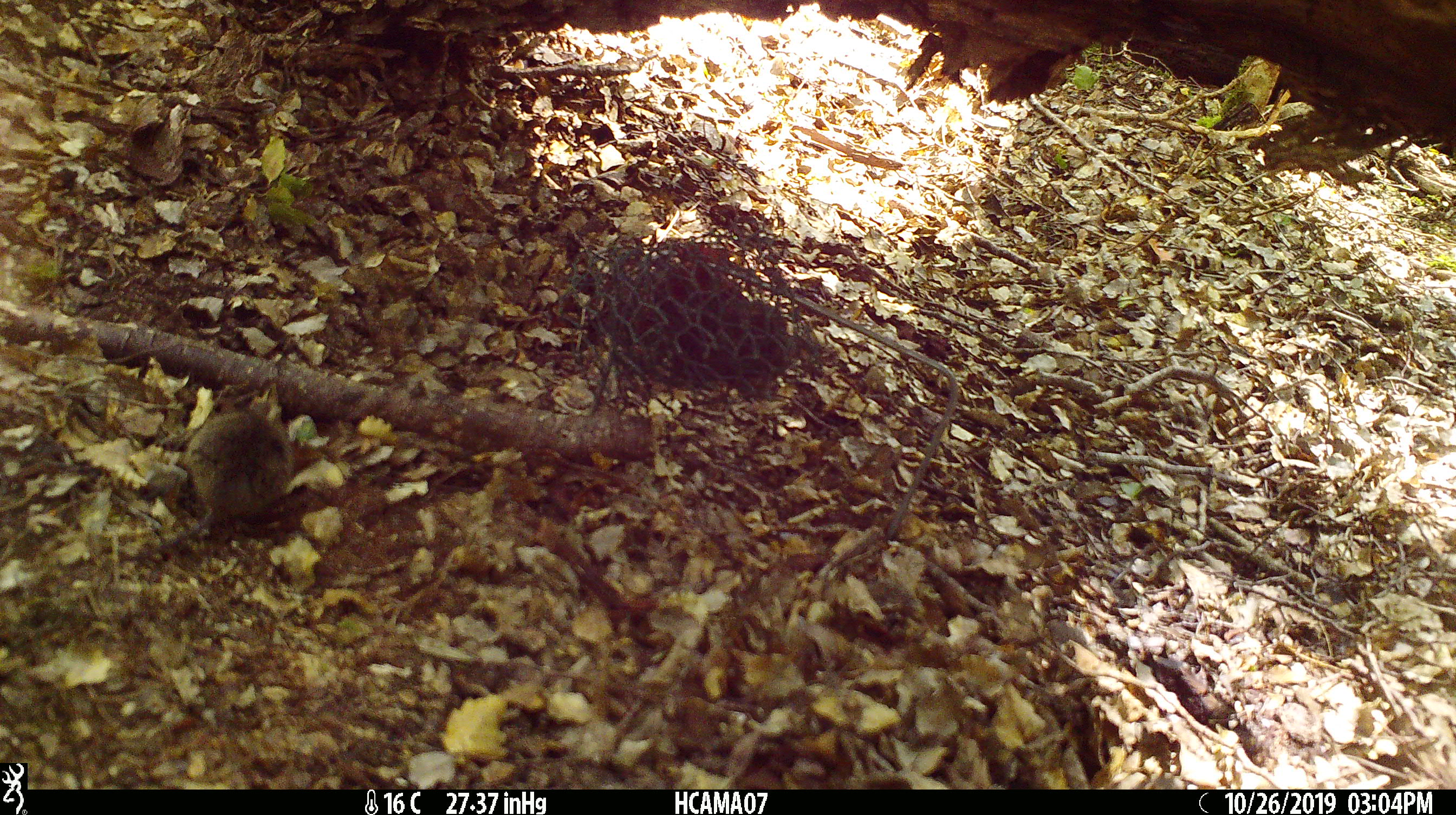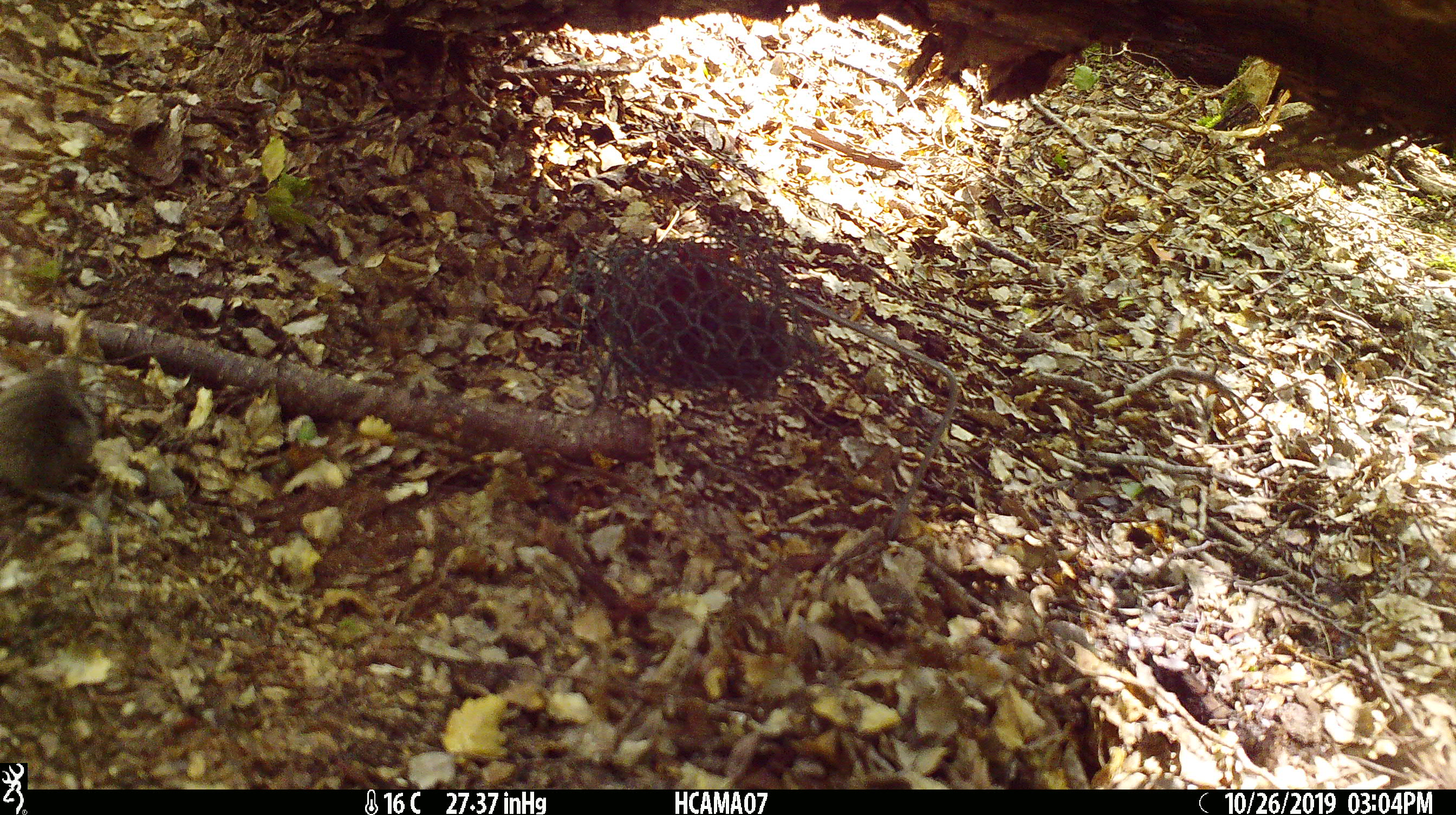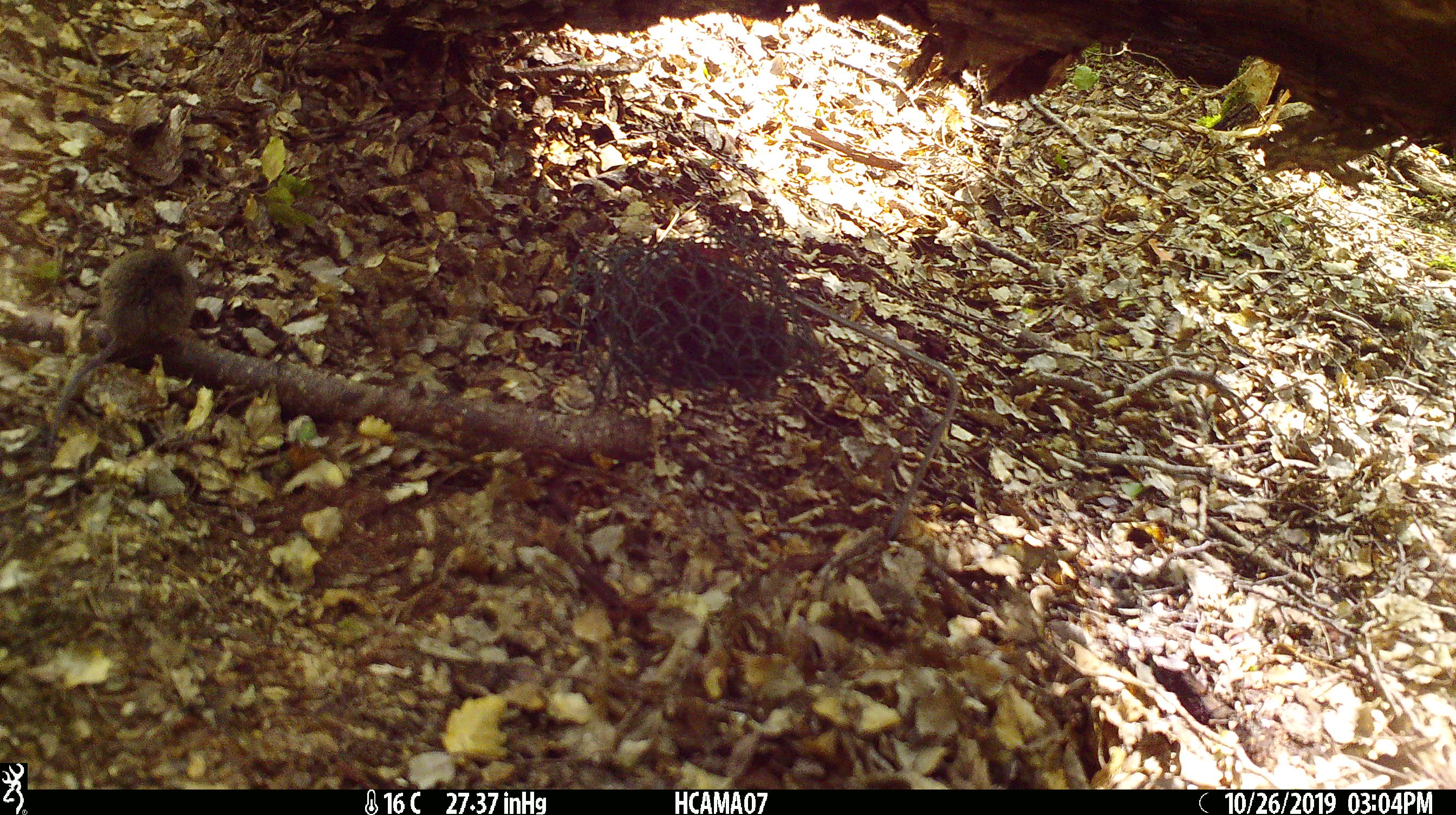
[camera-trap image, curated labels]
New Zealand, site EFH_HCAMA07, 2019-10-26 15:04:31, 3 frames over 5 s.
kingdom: Animalia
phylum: Chordata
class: Mammalia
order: Rodentia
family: Muridae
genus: Mus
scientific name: Mus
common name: mouse